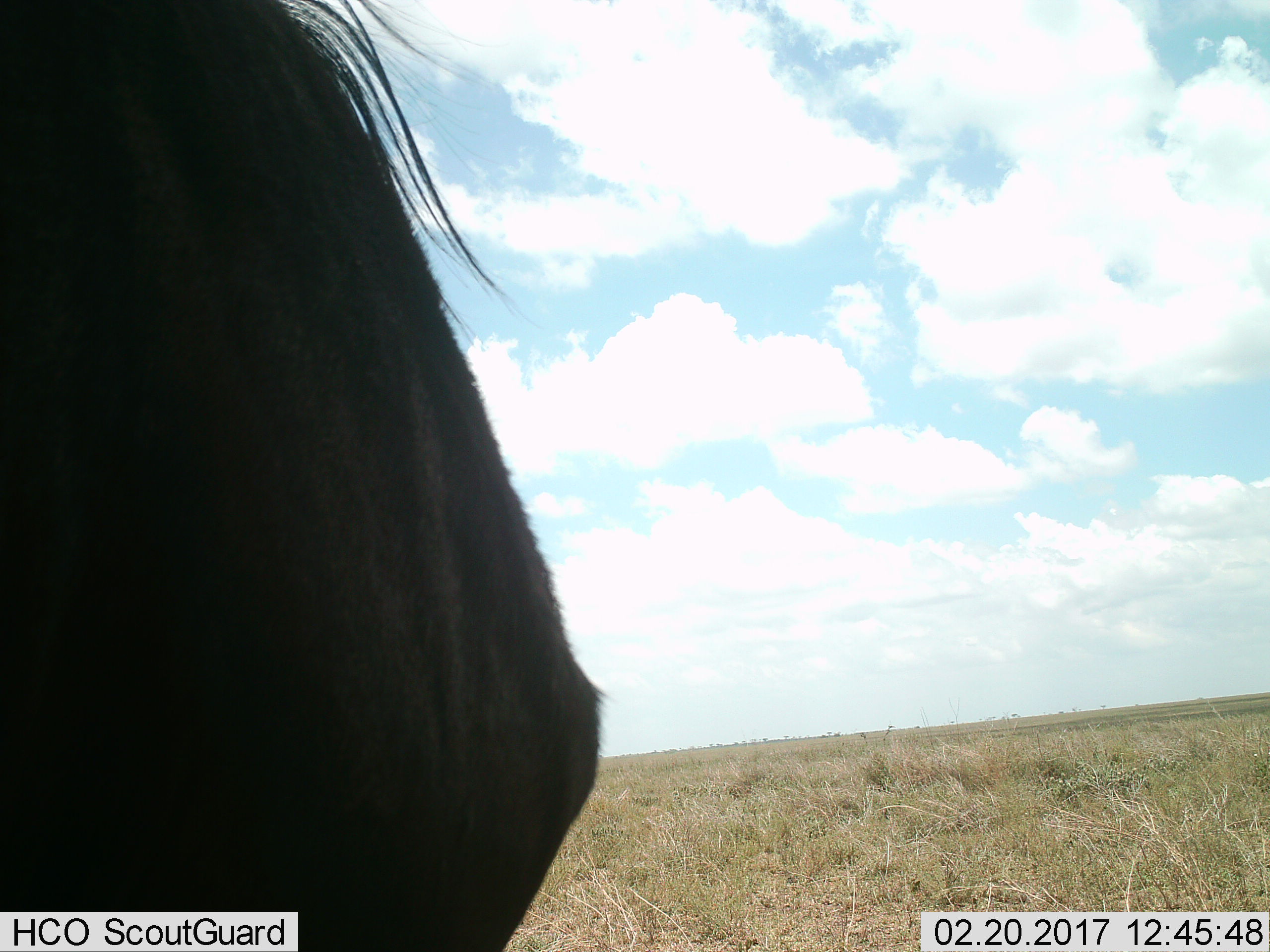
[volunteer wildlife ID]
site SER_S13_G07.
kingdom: Animalia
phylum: Chordata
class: Mammalia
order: Artiodactyla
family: Bovidae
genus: Connochaetes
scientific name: Connochaetes taurinus taurinus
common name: blue wildebeest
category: wildebeestblue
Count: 1.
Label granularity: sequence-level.